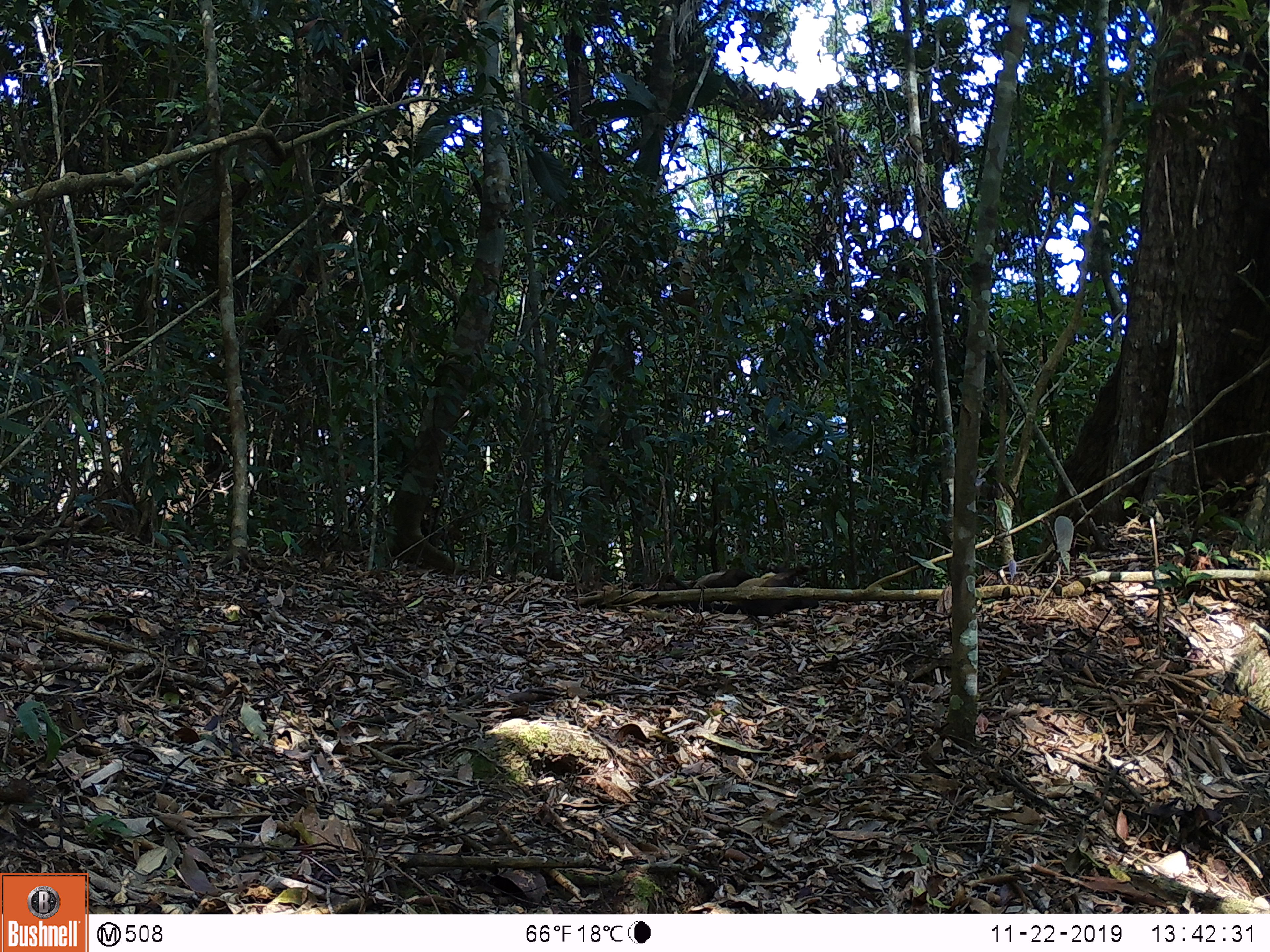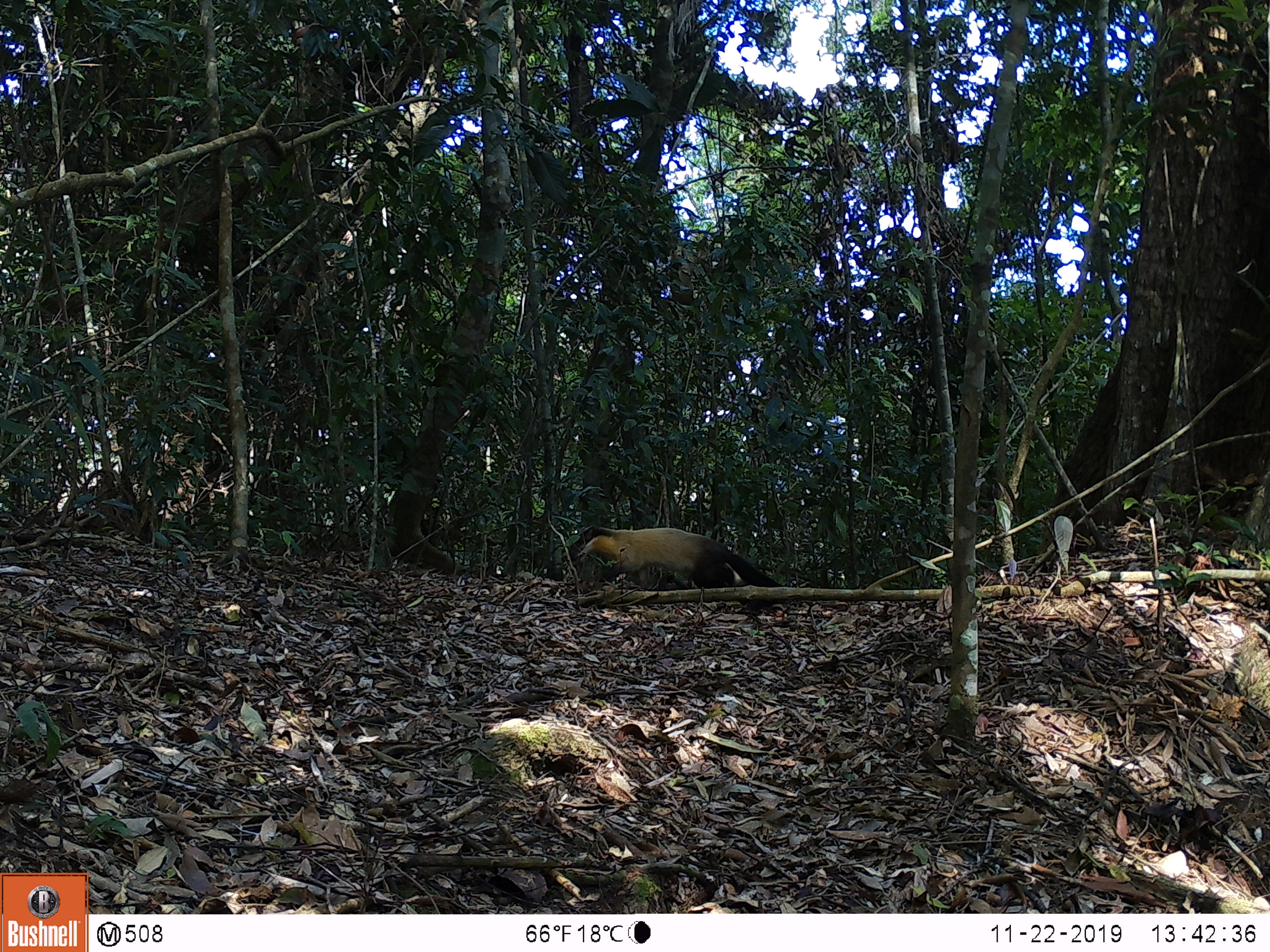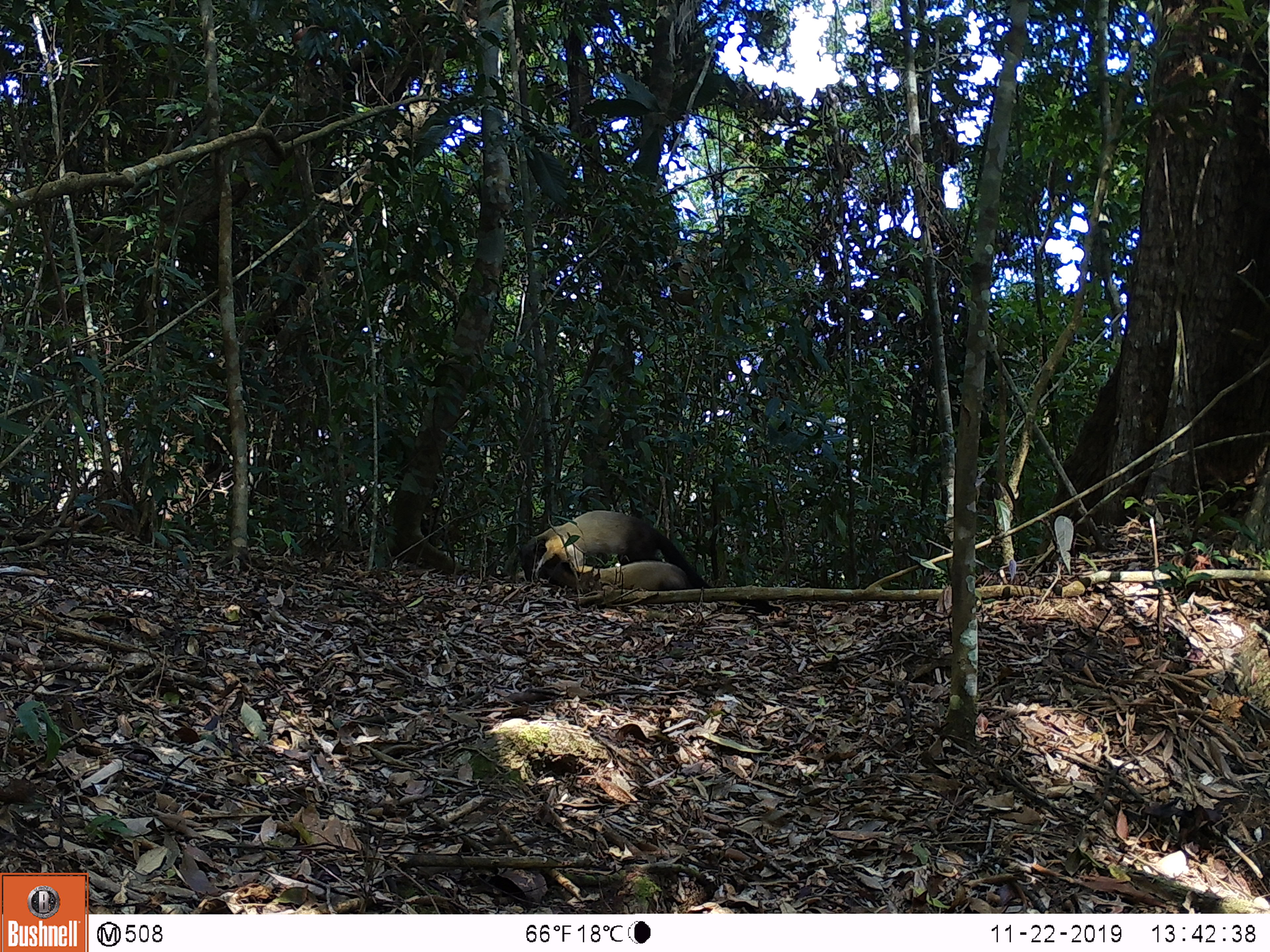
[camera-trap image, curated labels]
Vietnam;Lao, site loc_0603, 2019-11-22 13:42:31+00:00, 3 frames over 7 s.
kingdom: Animalia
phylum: Chordata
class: Mammalia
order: Carnivora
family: Mustelidae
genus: Martes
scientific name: Martes flavigula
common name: yellow-throated marten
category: yellow throated marten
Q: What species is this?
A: Yellow throated marten (yellow-throated marten) (Martes flavigula).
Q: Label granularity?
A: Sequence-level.